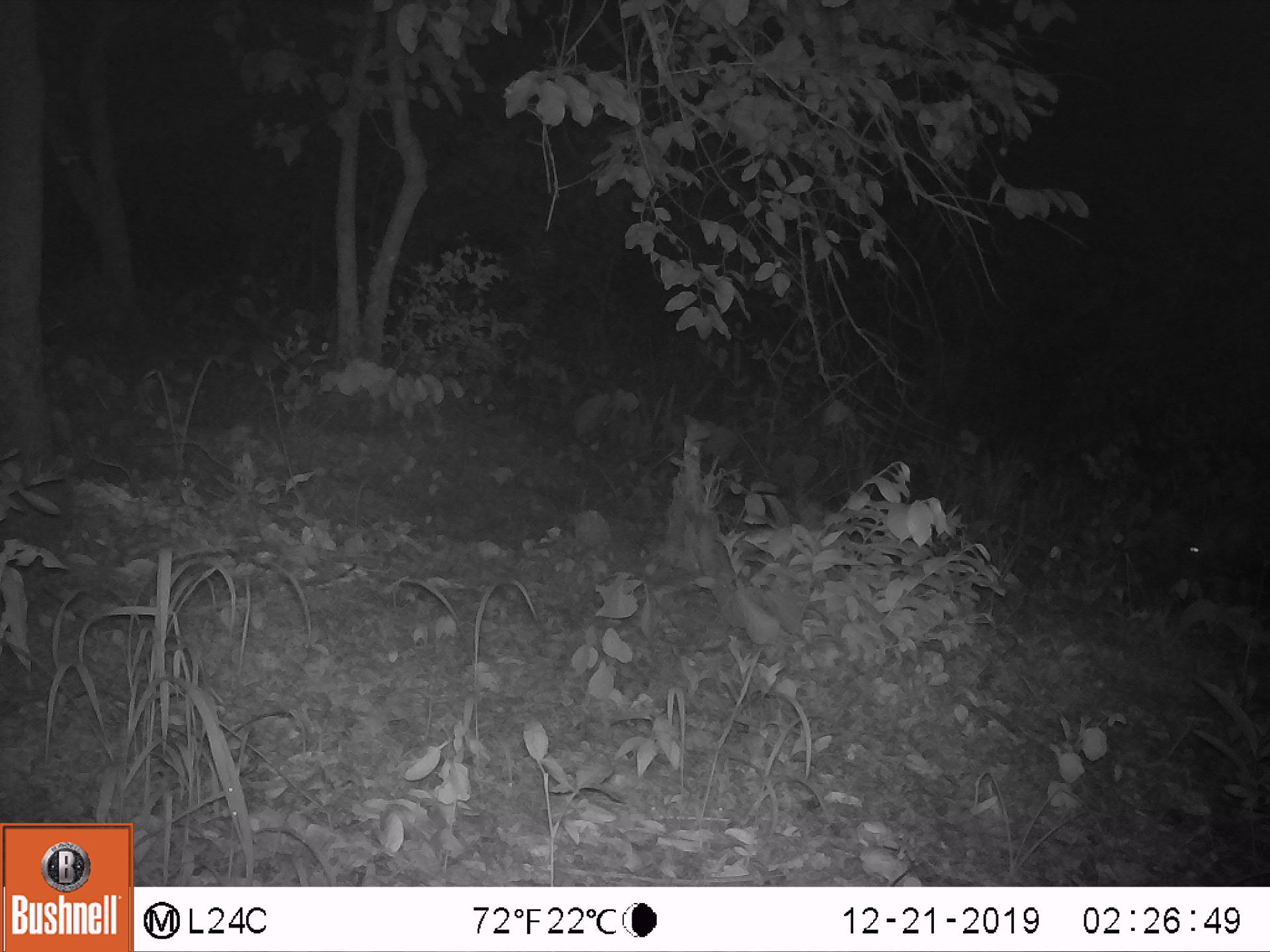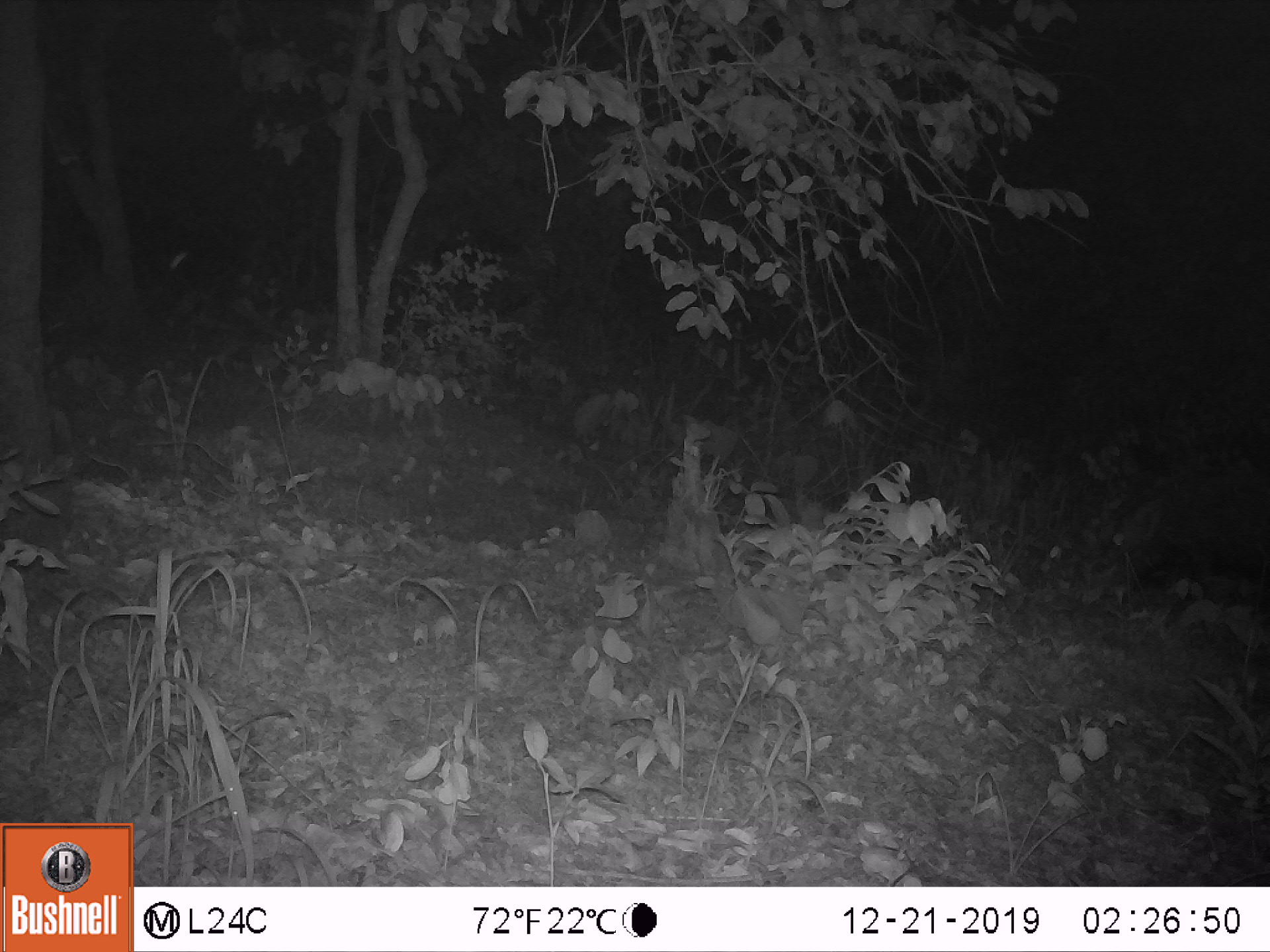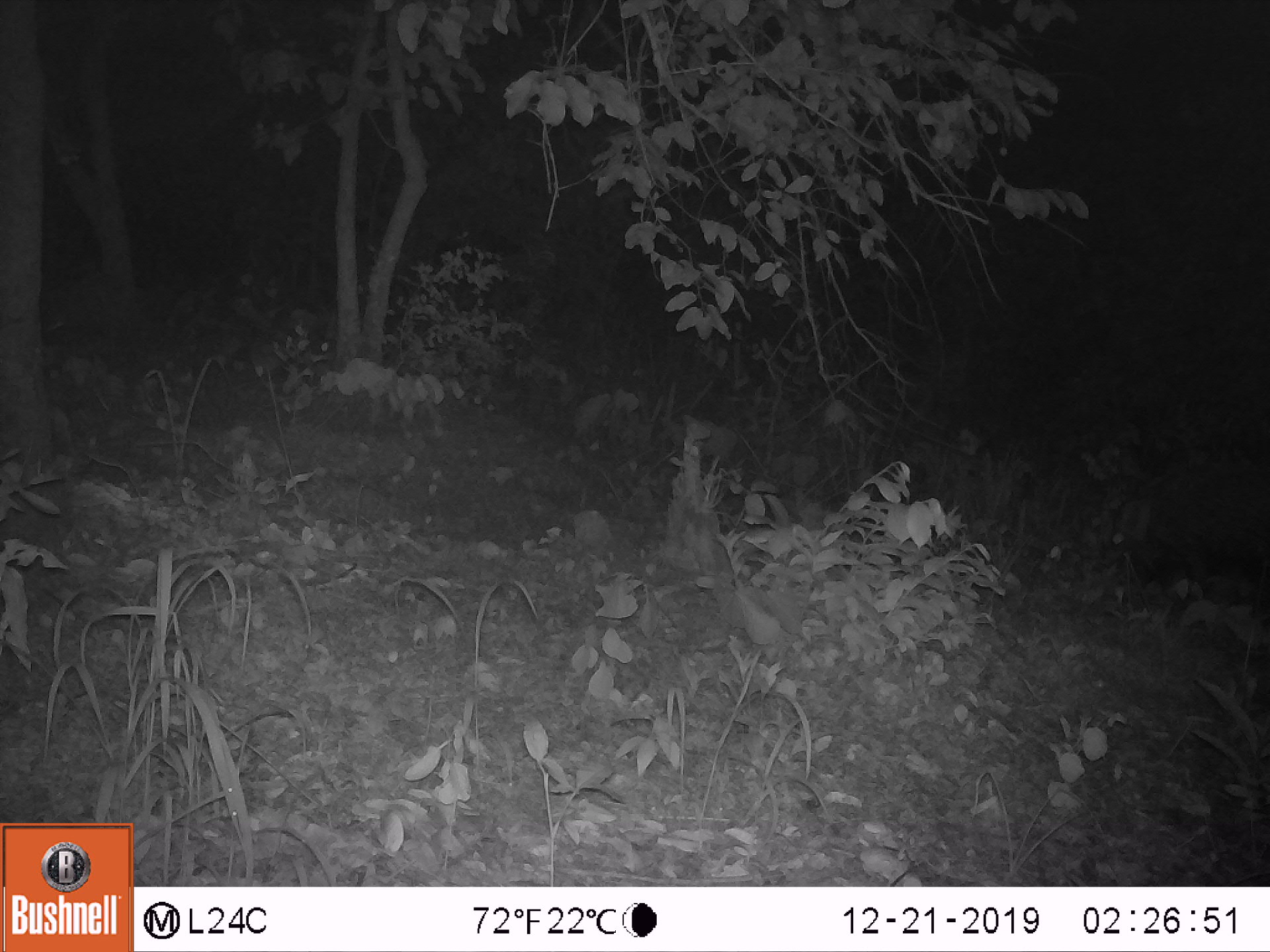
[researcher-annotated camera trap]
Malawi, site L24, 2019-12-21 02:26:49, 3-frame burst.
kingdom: Animalia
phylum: Chordata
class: Mammalia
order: Artiodactyla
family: Suidae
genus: Potamochoerus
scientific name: Potamochoerus larvatus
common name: bushpig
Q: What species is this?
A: Bushpig (Potamochoerus larvatus).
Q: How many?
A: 1.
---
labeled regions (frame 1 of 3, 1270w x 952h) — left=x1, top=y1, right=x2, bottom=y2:
bushpig: left=1126, top=433, right=1254, bottom=626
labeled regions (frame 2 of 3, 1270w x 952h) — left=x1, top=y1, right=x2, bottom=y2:
bushpig: left=1117, top=461, right=1269, bottom=602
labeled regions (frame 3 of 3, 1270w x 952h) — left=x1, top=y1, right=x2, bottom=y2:
bushpig: left=1088, top=460, right=1267, bottom=597